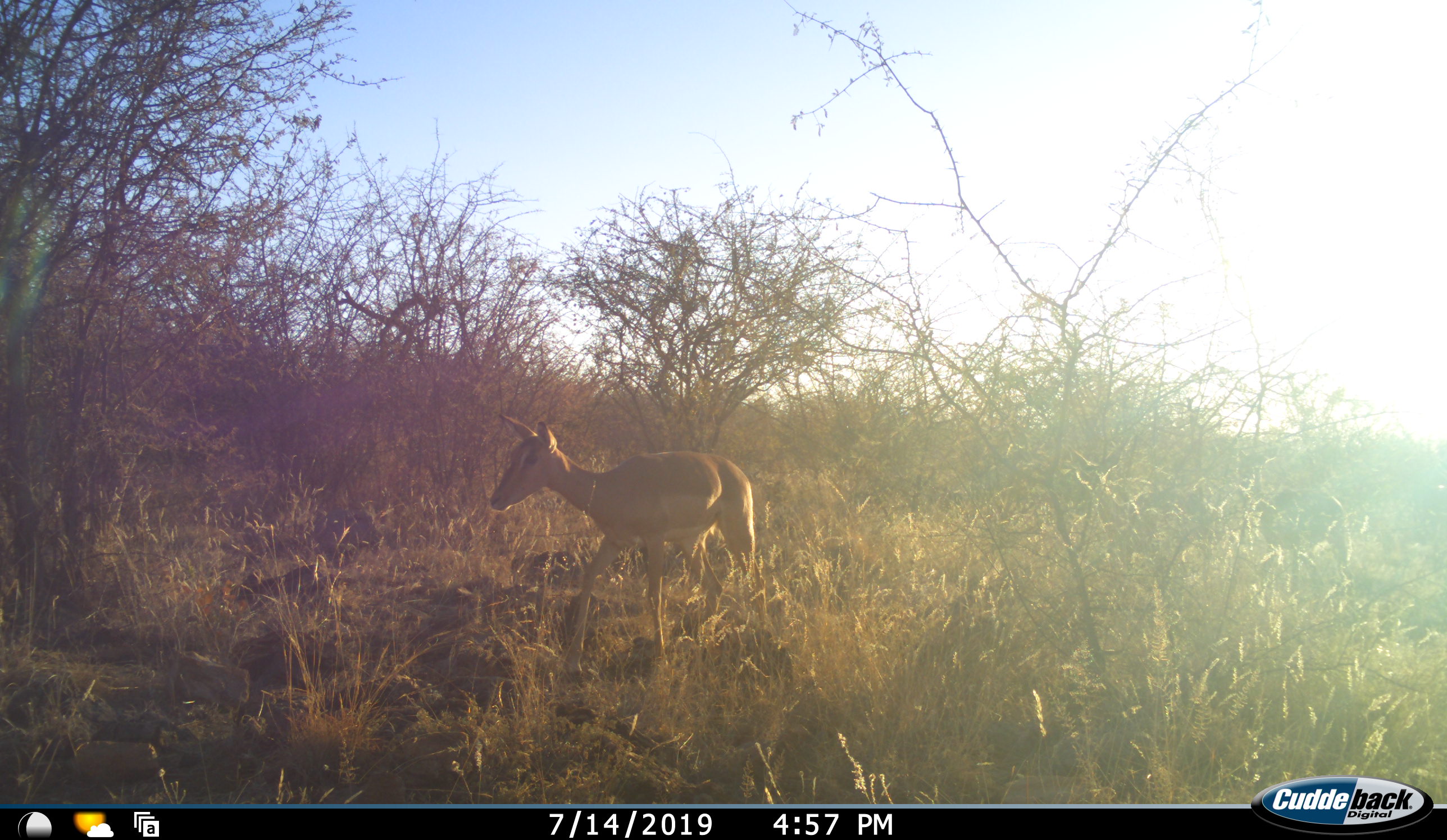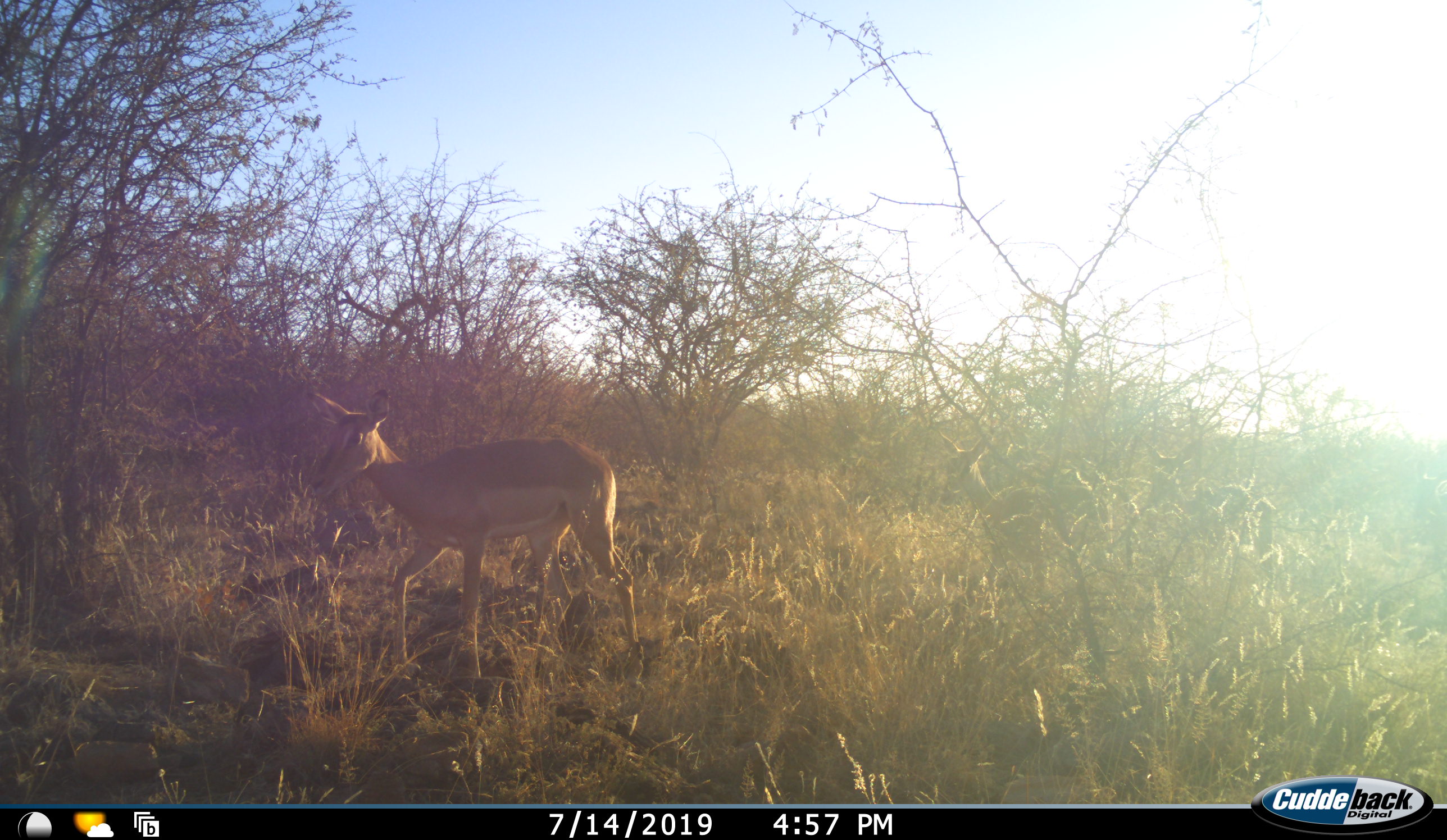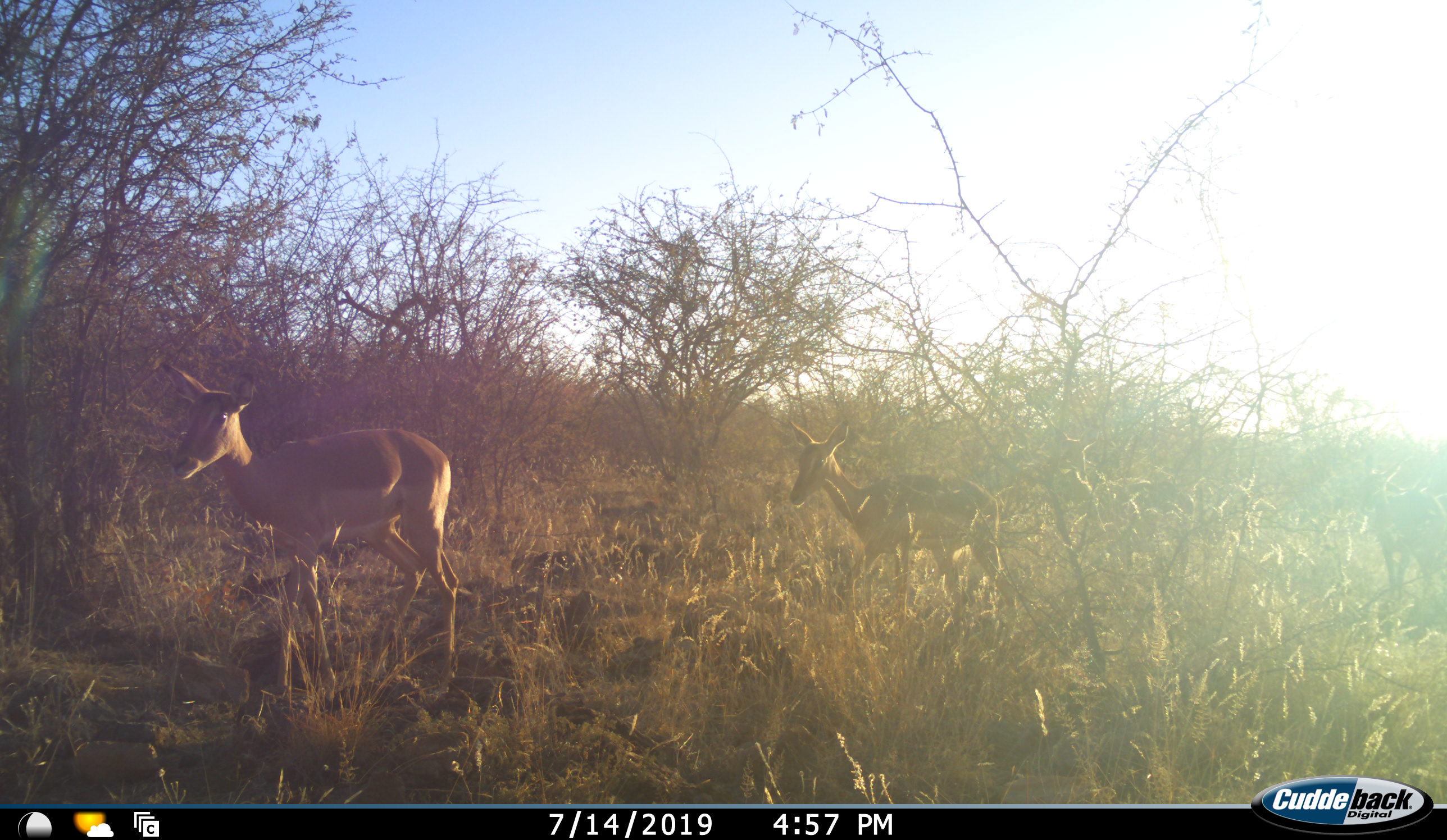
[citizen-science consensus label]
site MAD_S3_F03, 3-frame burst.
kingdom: Animalia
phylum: Chordata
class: Mammalia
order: Artiodactyla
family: Bovidae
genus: Aepyceros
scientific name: Aepyceros melampus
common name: impala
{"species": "impala (Aepyceros melampus)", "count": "3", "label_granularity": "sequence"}